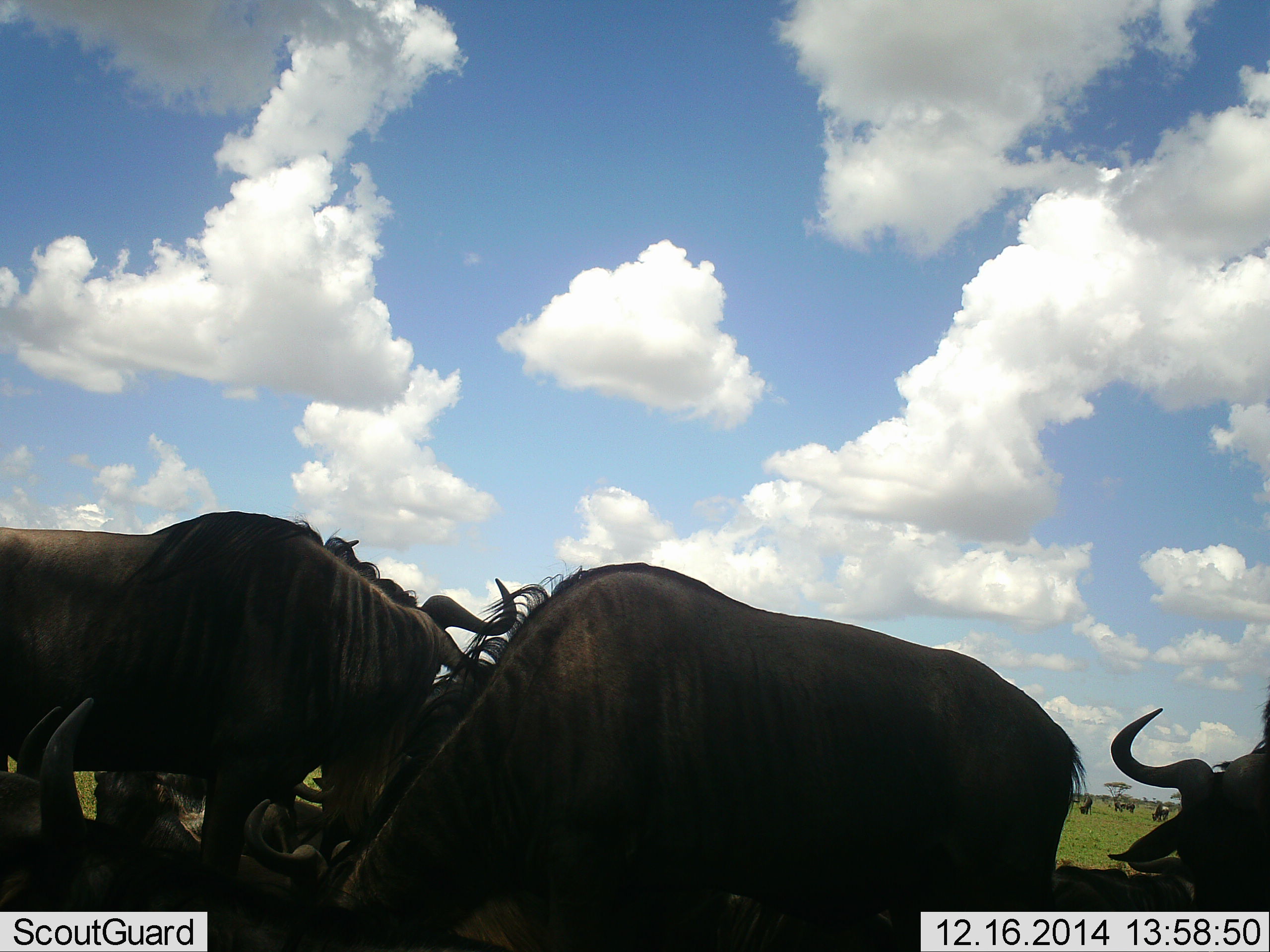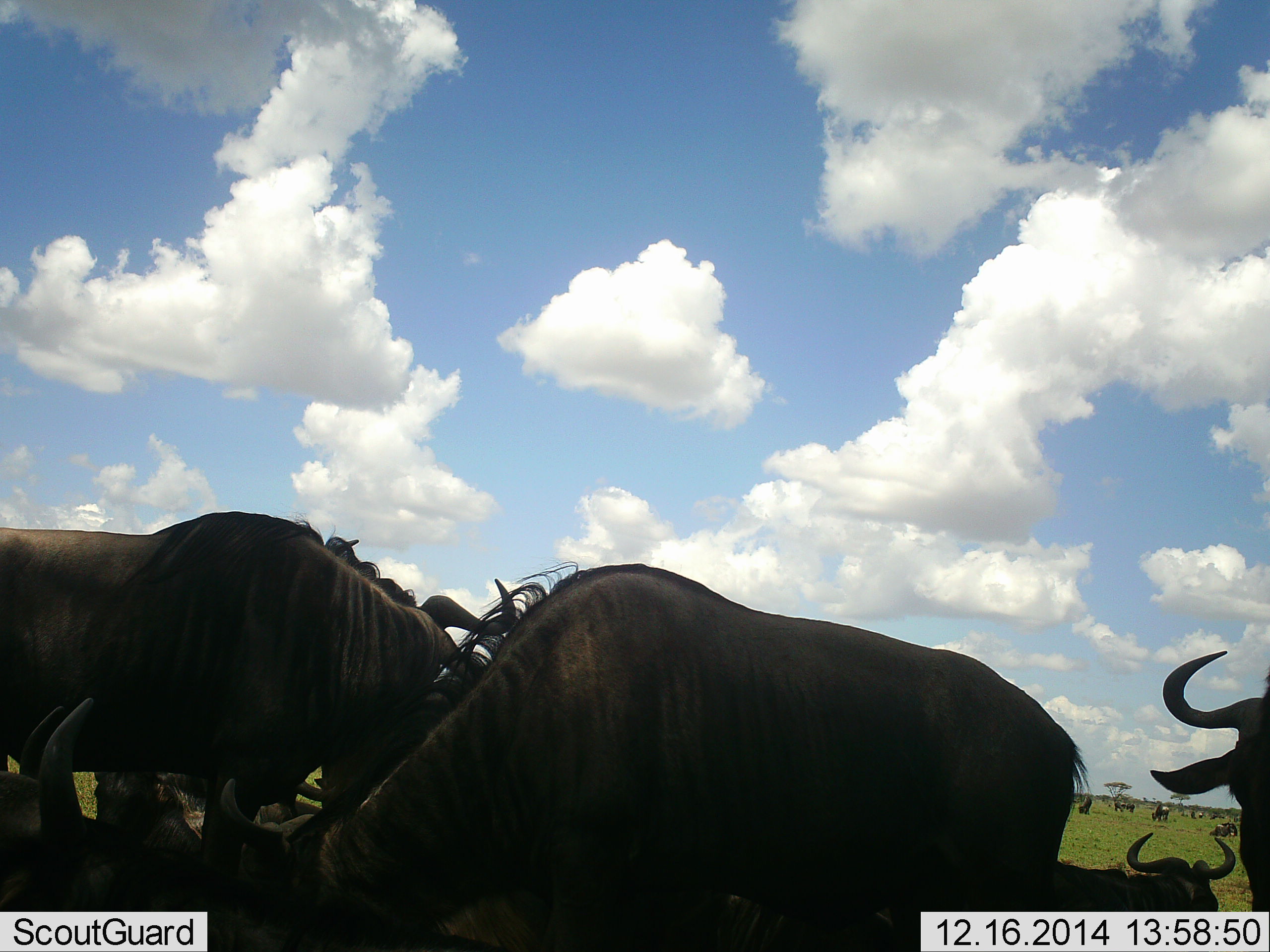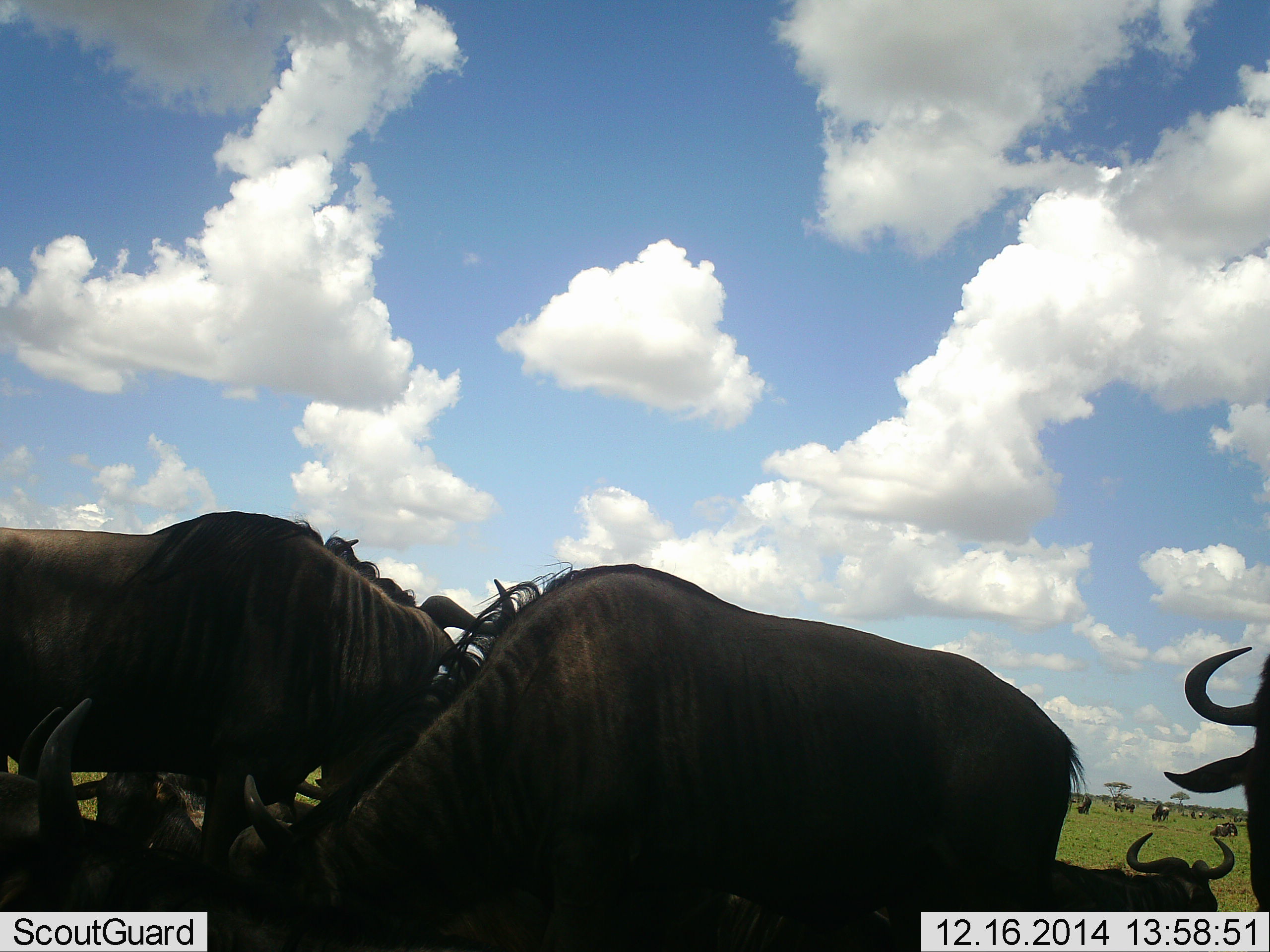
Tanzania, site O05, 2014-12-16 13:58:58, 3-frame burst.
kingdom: Animalia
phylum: Chordata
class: Mammalia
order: Artiodactyla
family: Bovidae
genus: Connochaetes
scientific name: Connochaetes taurinus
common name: blue wildebeest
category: wildebeest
Wildebeest (blue wildebeest) (Connochaetes taurinus), count 11-50. Behavior (volunteer vote fractions): standing 60%, resting 40%, moving 60%, interacting 20%. Young present (vote fraction): 0%. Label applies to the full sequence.